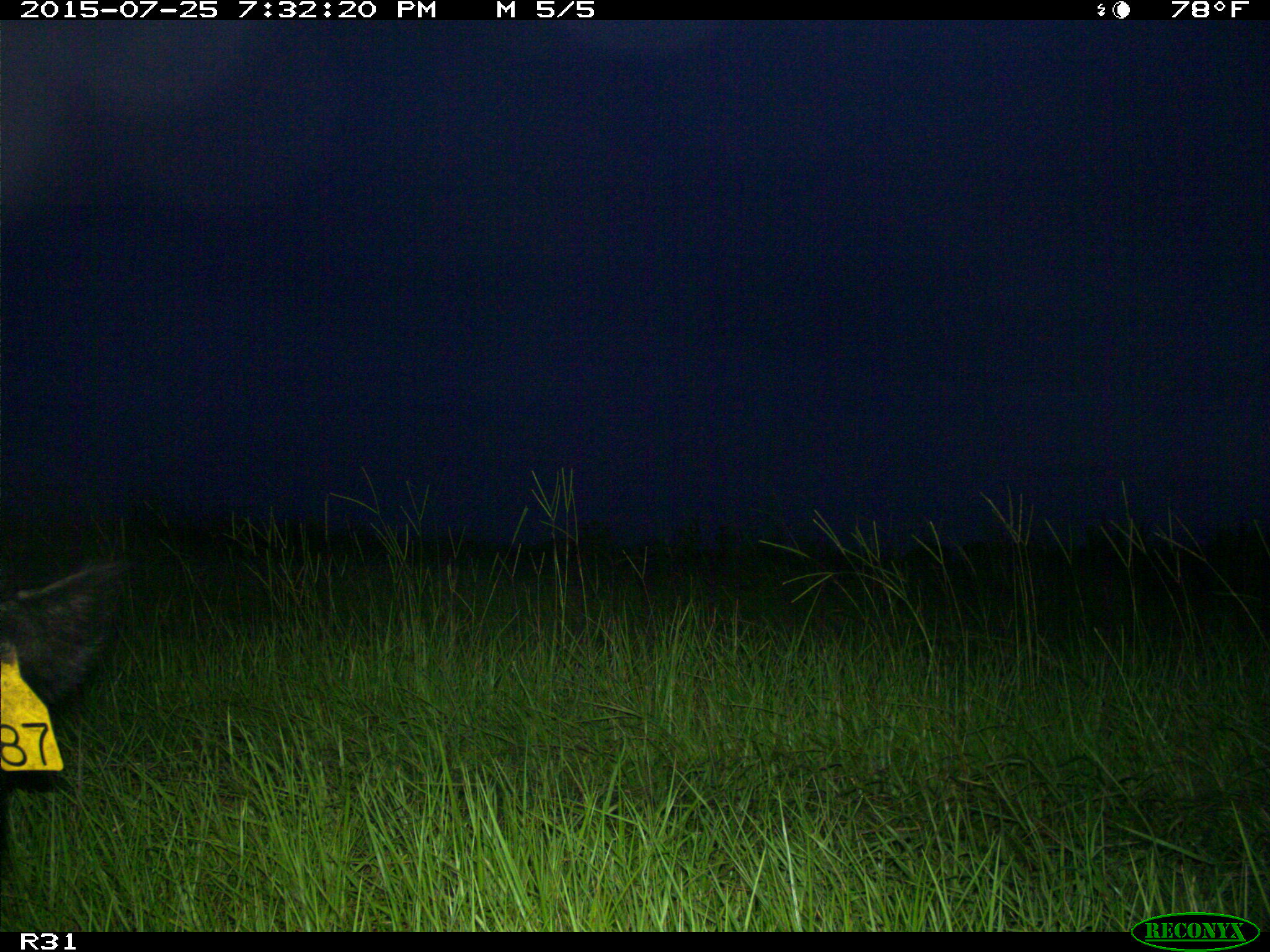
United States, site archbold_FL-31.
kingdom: Animalia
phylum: Chordata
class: Mammalia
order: Artiodactyla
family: Suidae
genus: Sus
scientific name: Sus scrofa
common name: wild boar